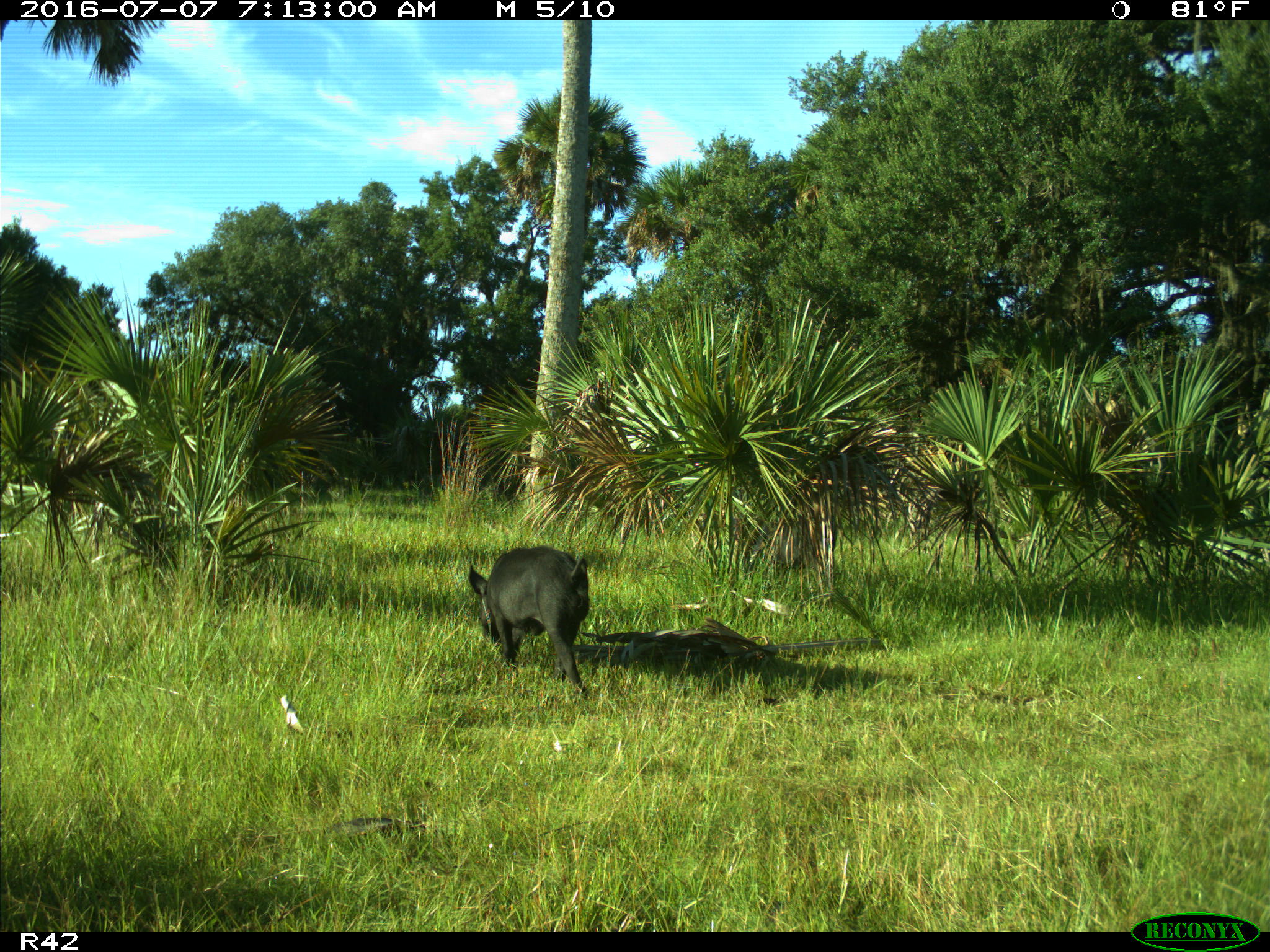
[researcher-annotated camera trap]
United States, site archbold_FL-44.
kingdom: Animalia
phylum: Chordata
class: Mammalia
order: Artiodactyla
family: Suidae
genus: Sus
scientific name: Sus scrofa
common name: wild boar